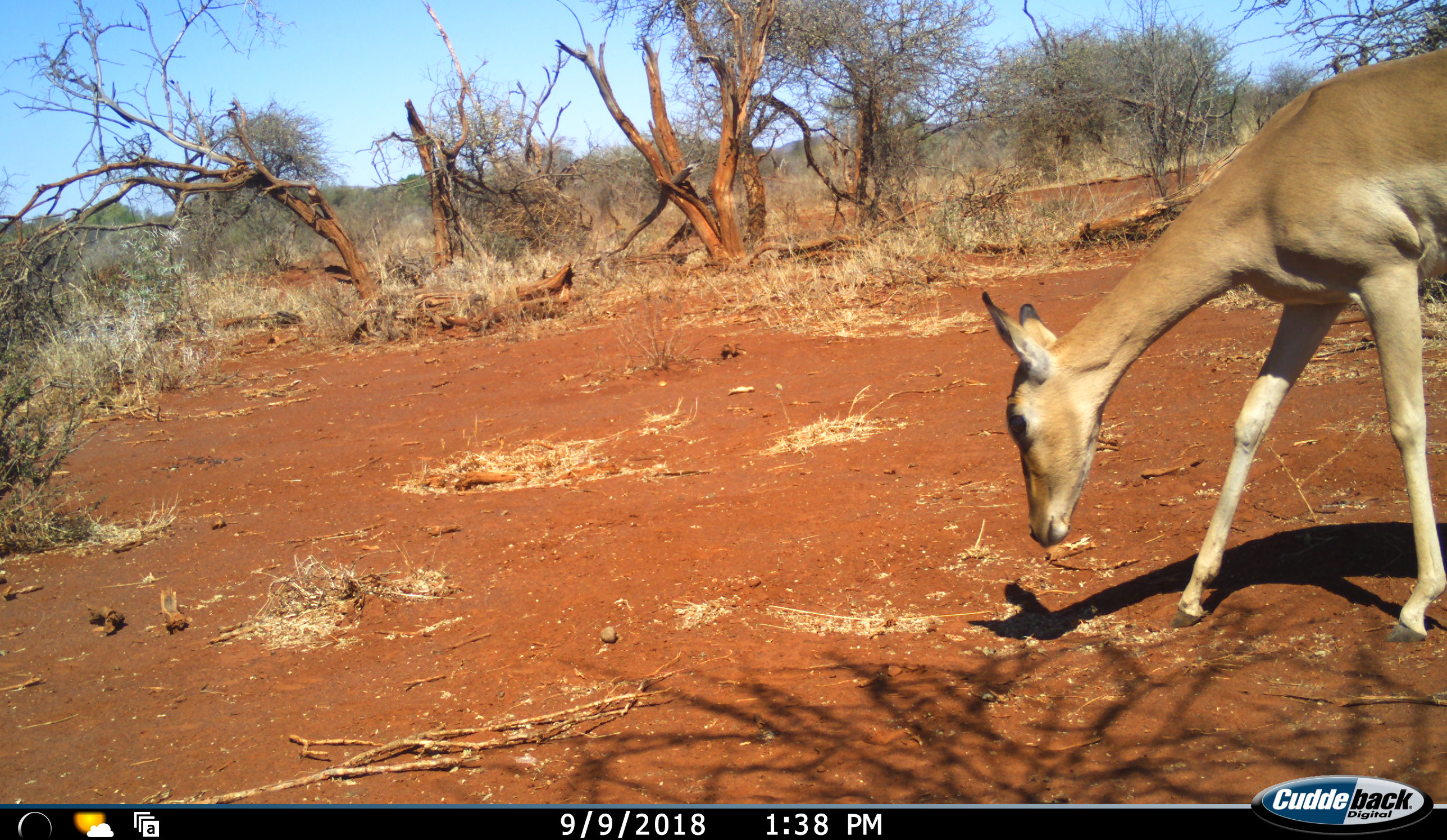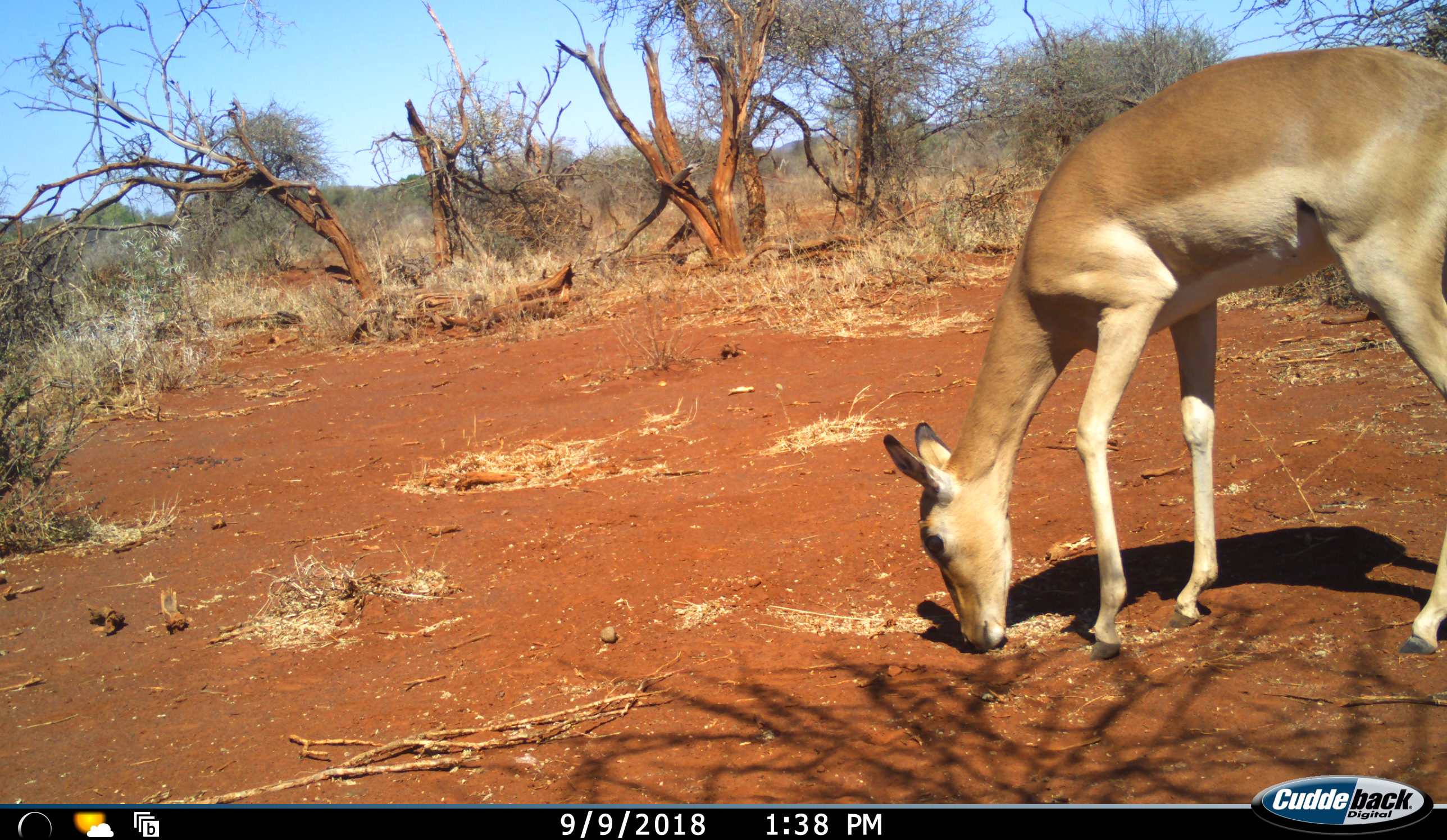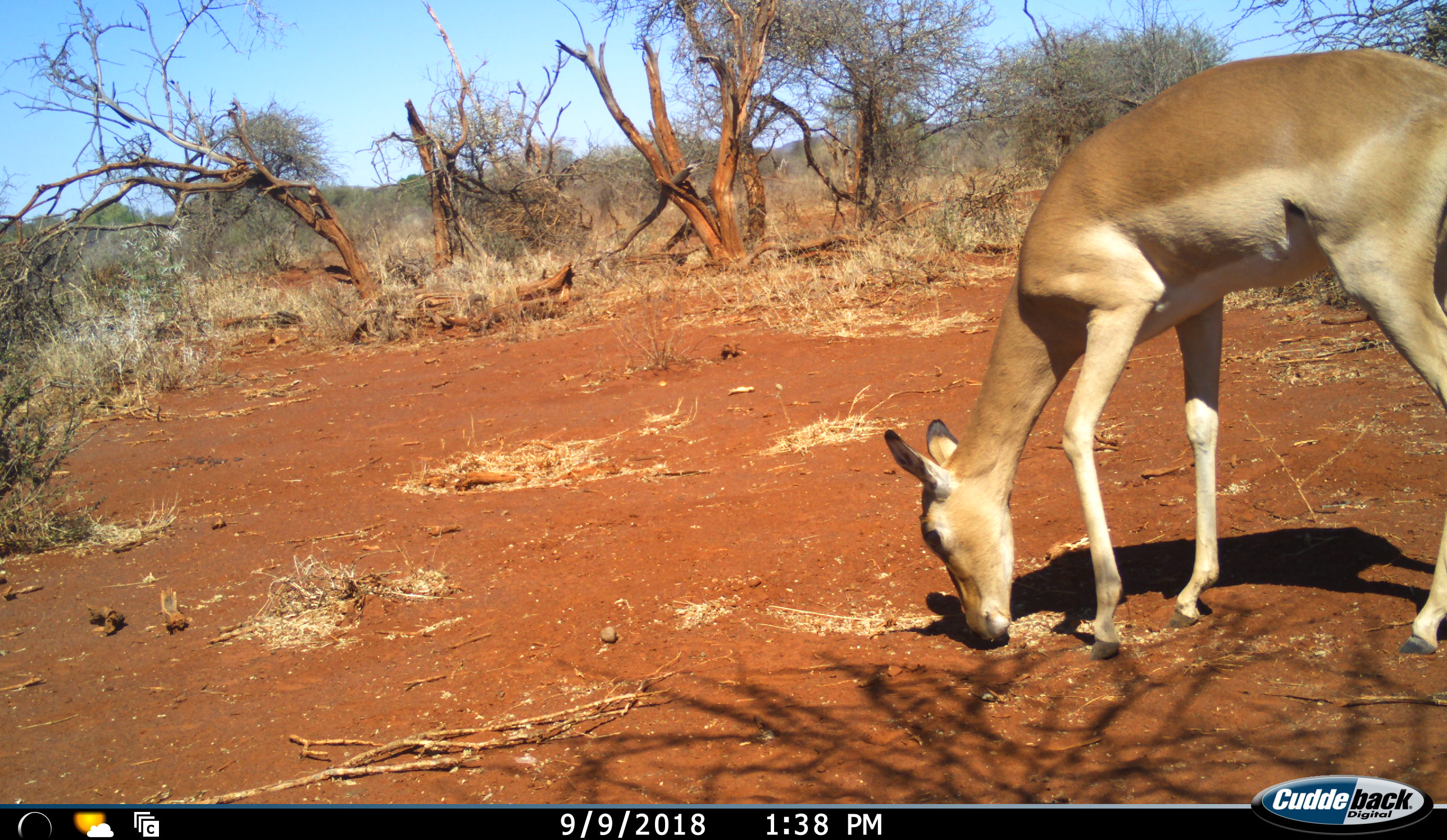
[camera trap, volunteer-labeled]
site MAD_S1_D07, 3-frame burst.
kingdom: Animalia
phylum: Chordata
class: Mammalia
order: Artiodactyla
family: Bovidae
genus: Aepyceros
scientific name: Aepyceros melampus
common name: impala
Impala (Aepyceros melampus), count 1. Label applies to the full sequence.